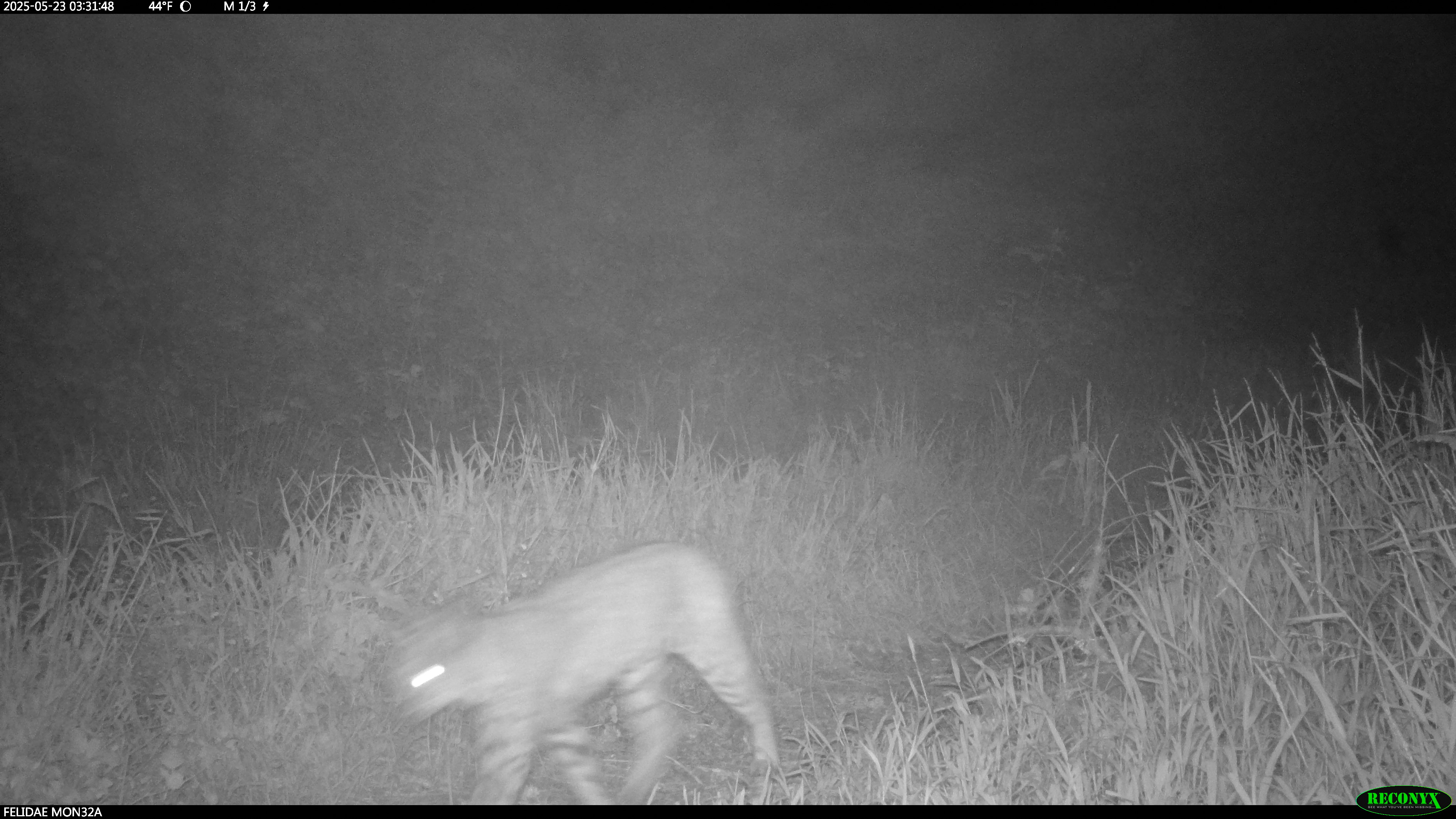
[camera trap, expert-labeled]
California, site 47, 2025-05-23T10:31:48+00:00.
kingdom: Animalia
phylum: Chordata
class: Mammalia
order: Carnivora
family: Felidae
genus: Lynx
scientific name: Lynx rufus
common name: bobcat